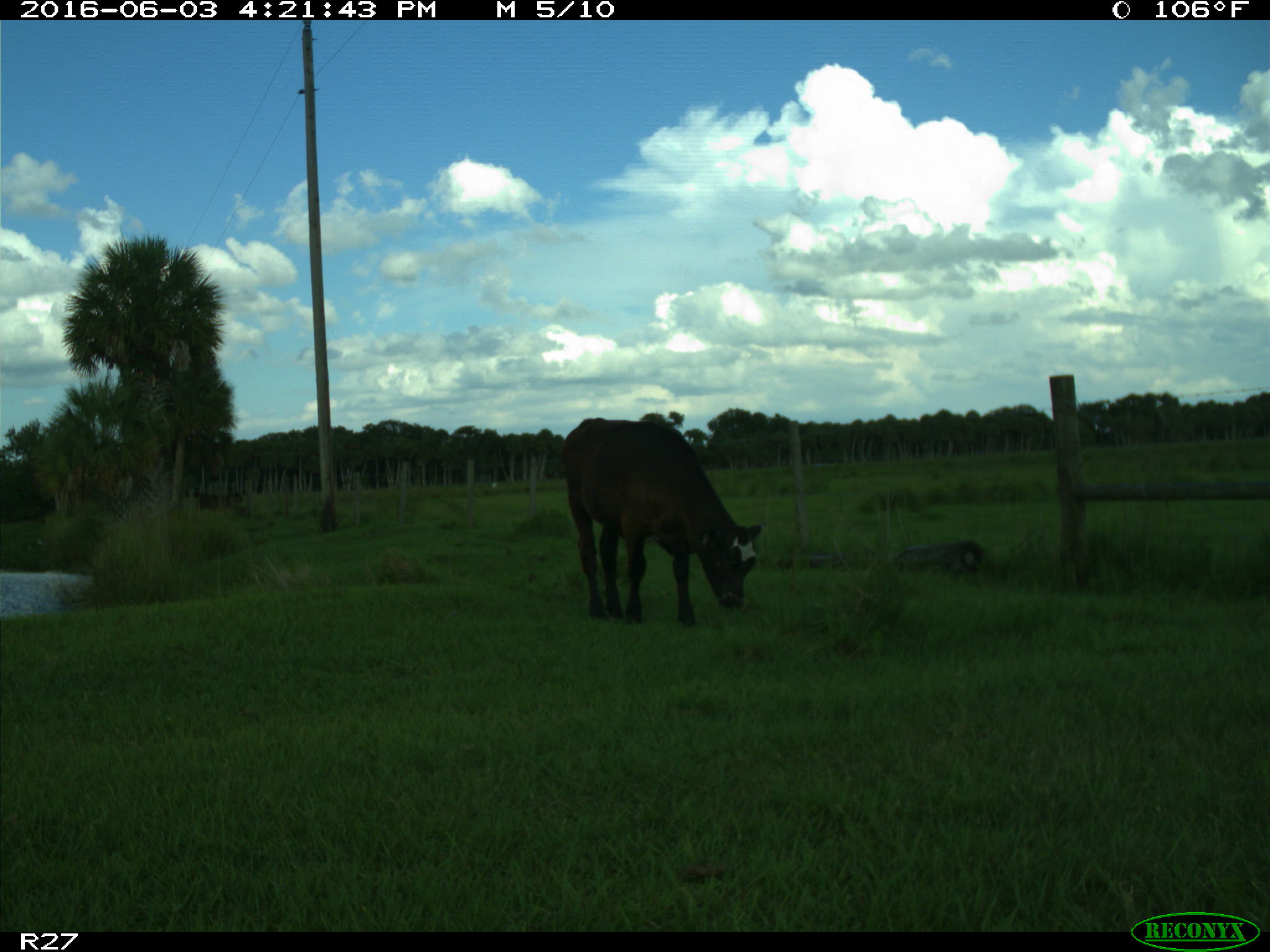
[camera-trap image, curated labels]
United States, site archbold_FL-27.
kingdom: Animalia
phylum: Chordata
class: Mammalia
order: Artiodactyla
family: Bovidae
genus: Bos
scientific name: Bos taurus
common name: domestic cow